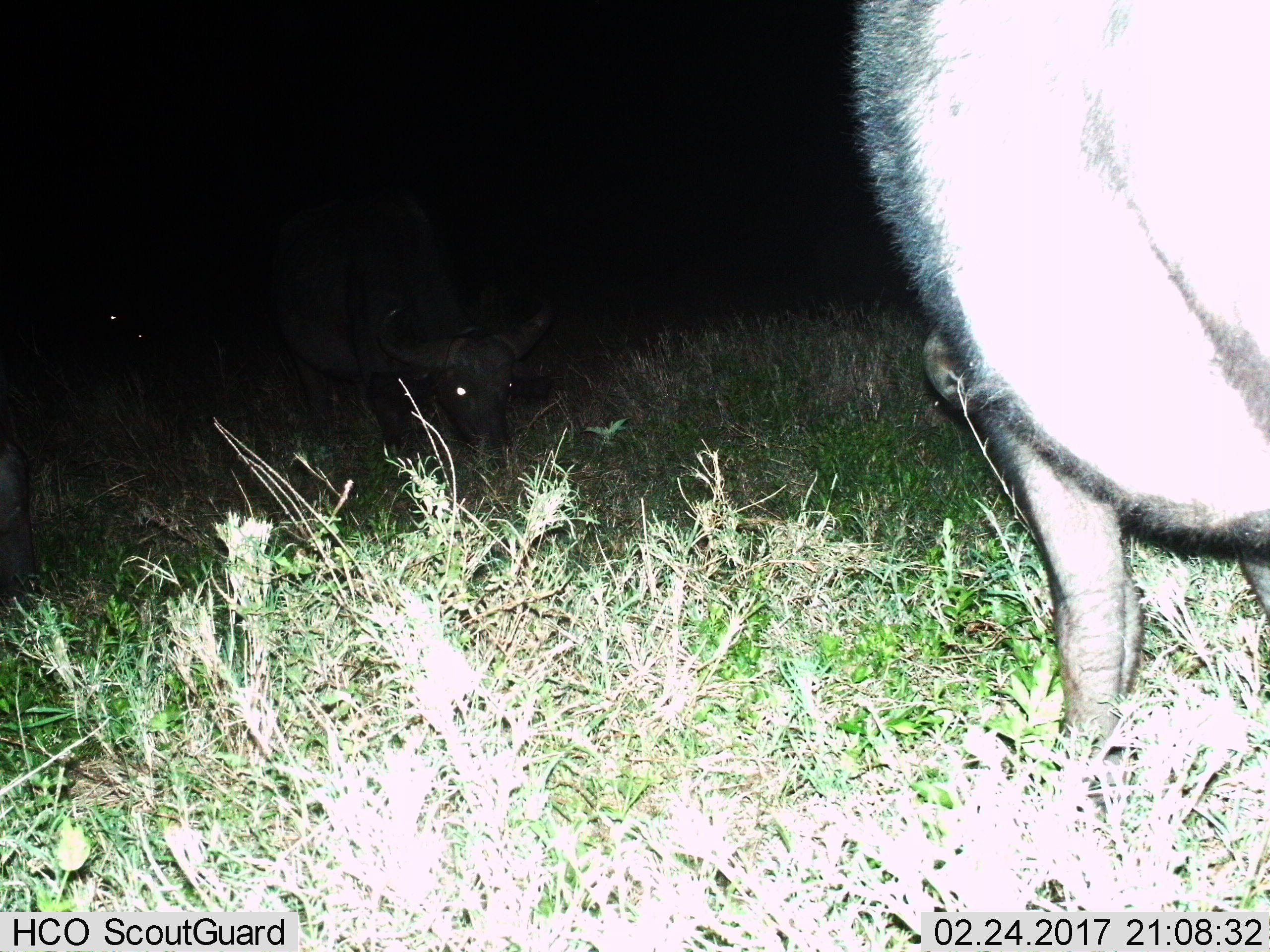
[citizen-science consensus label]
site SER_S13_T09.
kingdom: Animalia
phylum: Chordata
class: Mammalia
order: Artiodactyla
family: Bovidae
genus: Syncerus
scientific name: Syncerus caffer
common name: african buffalo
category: buffalo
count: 3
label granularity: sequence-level